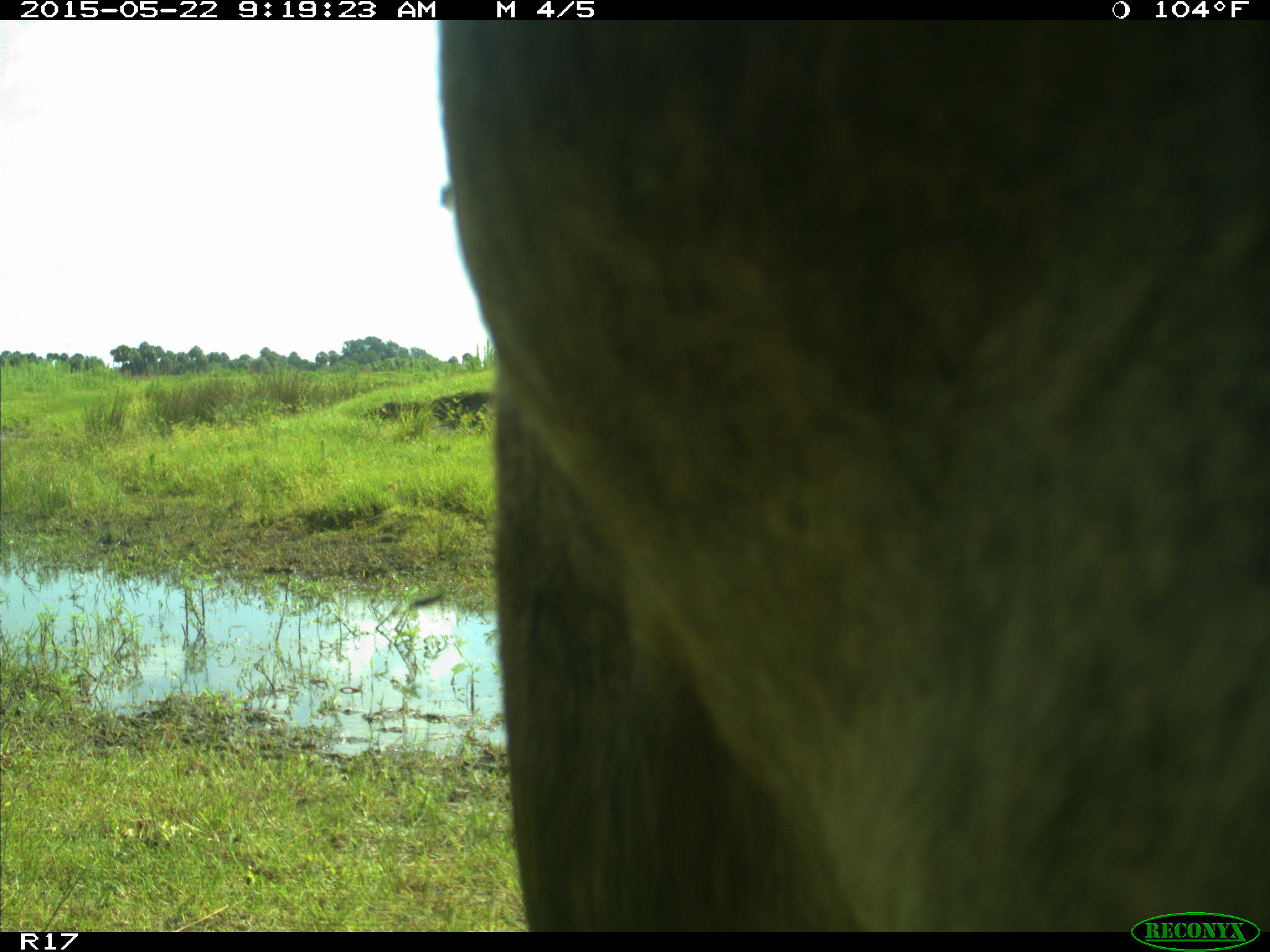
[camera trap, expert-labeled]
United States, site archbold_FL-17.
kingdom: Animalia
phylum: Chordata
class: Mammalia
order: Artiodactyla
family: Bovidae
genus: Bos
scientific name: Bos taurus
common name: domestic cow